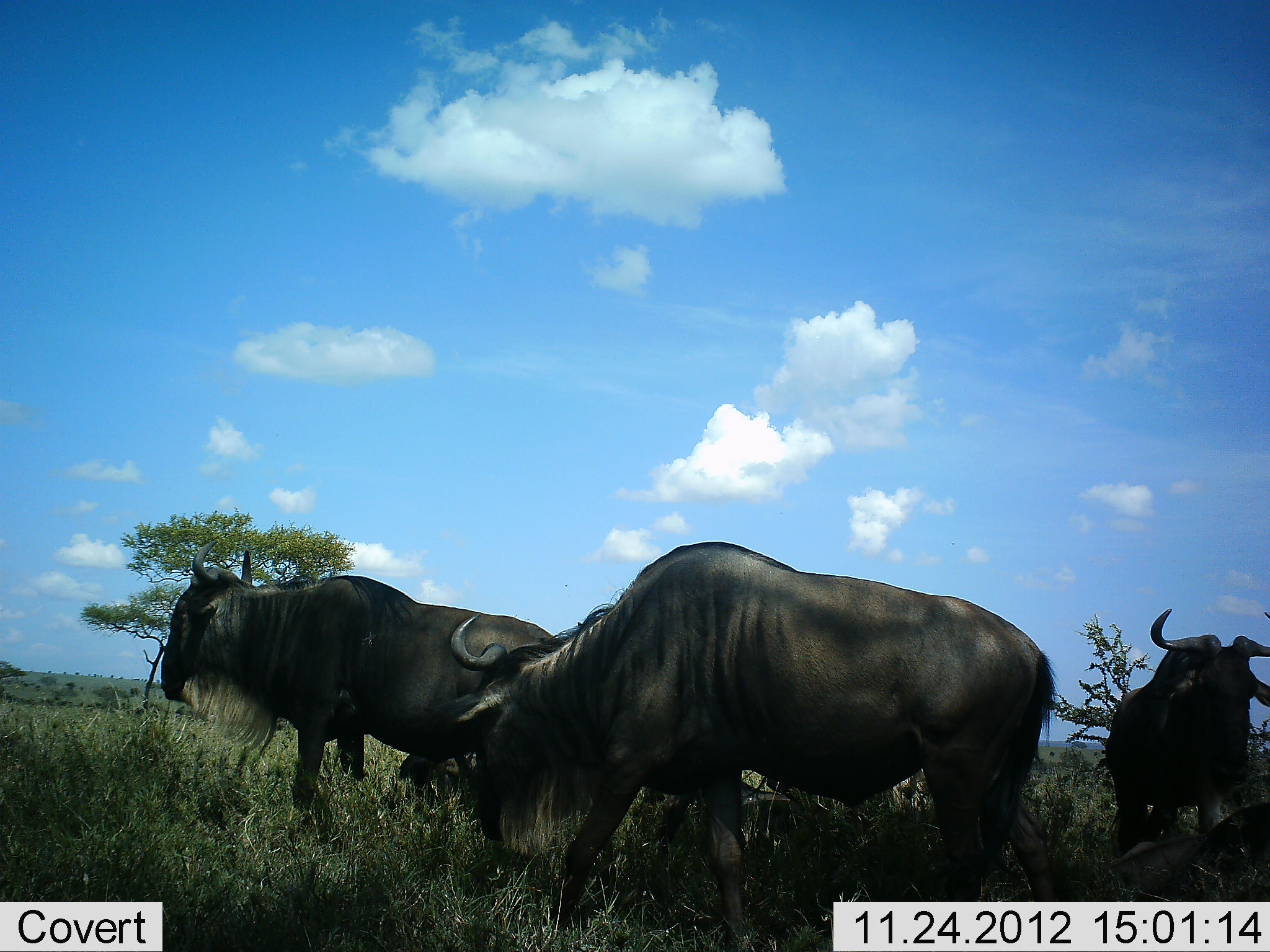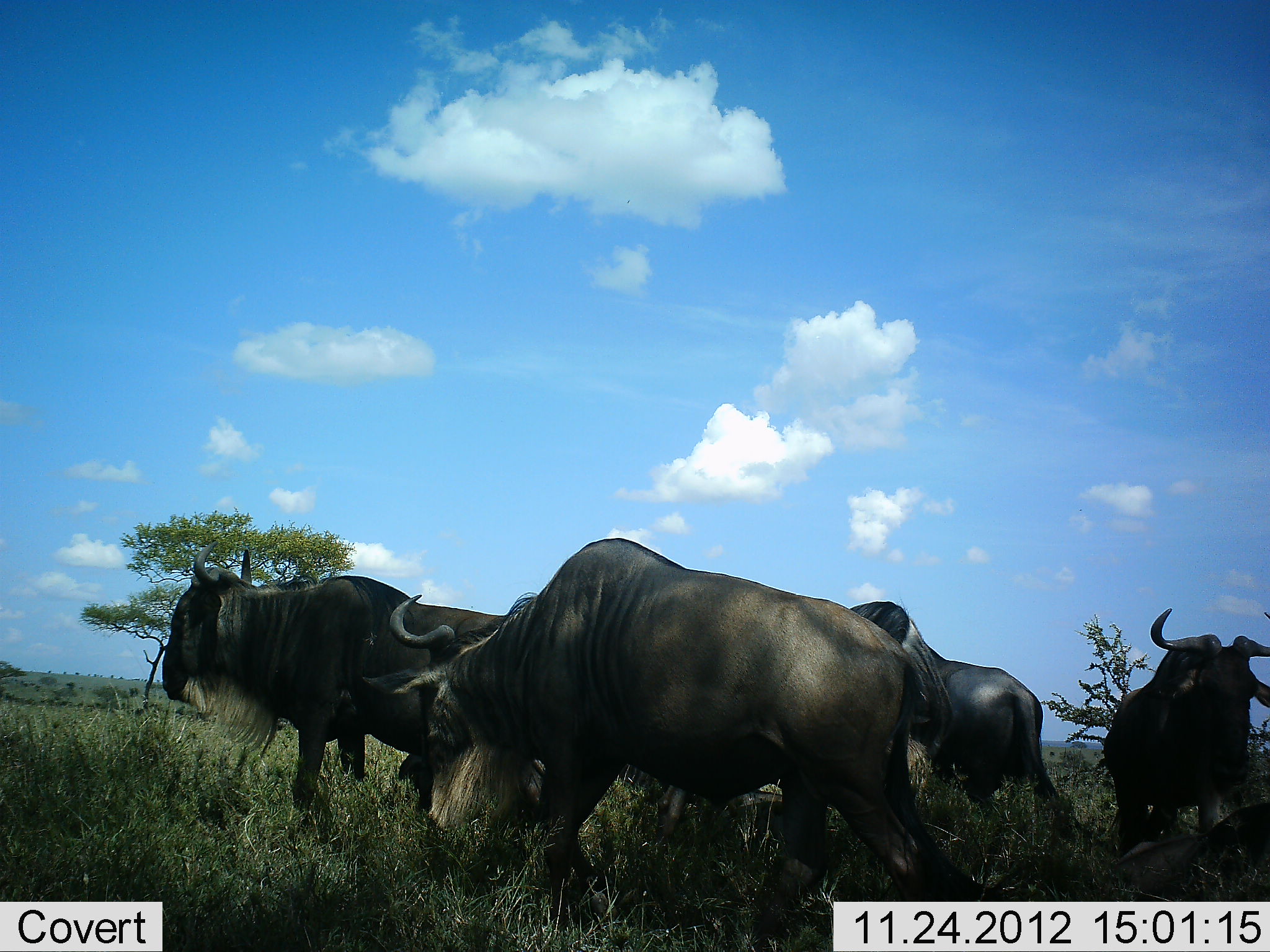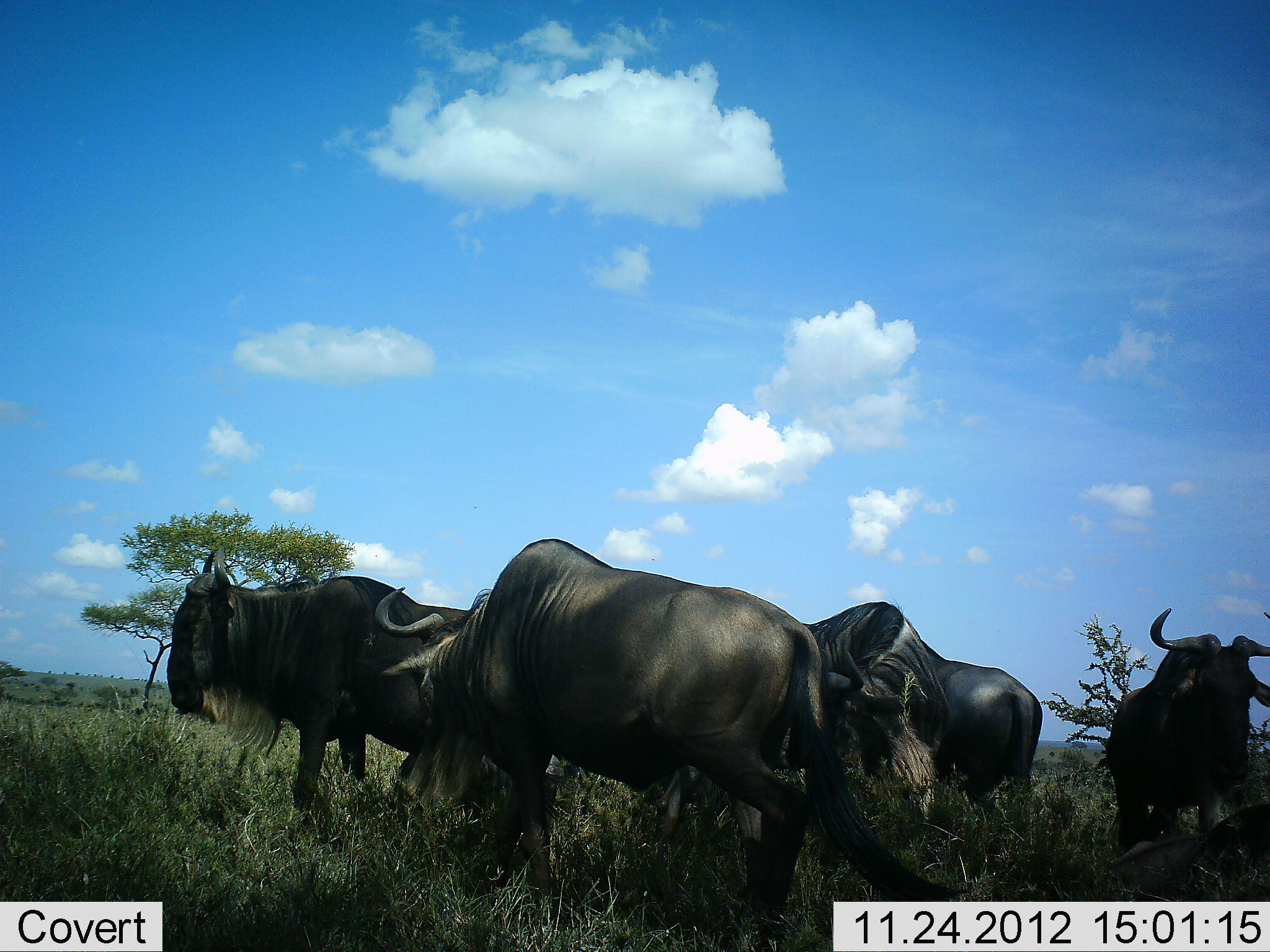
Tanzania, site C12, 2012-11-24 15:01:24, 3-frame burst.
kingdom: Animalia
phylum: Chordata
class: Mammalia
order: Artiodactyla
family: Bovidae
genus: Connochaetes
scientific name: Connochaetes taurinus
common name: blue wildebeest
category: wildebeest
Wildebeest (blue wildebeest) (Connochaetes taurinus), count 5. Behavior (volunteer vote fractions): standing 80%, resting 50%, moving 40%, interacting 0%. Young present (vote fraction): 0%. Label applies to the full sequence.